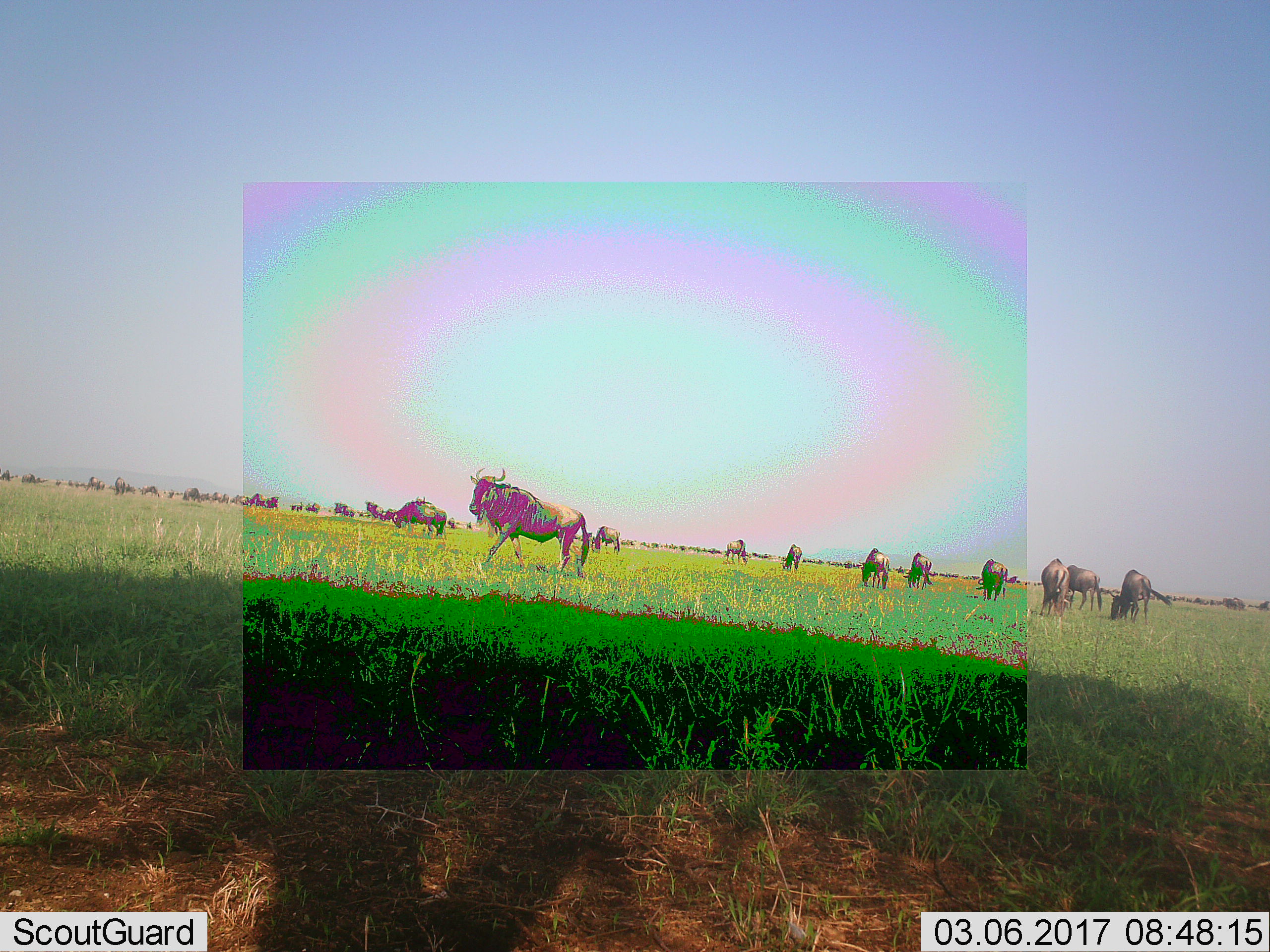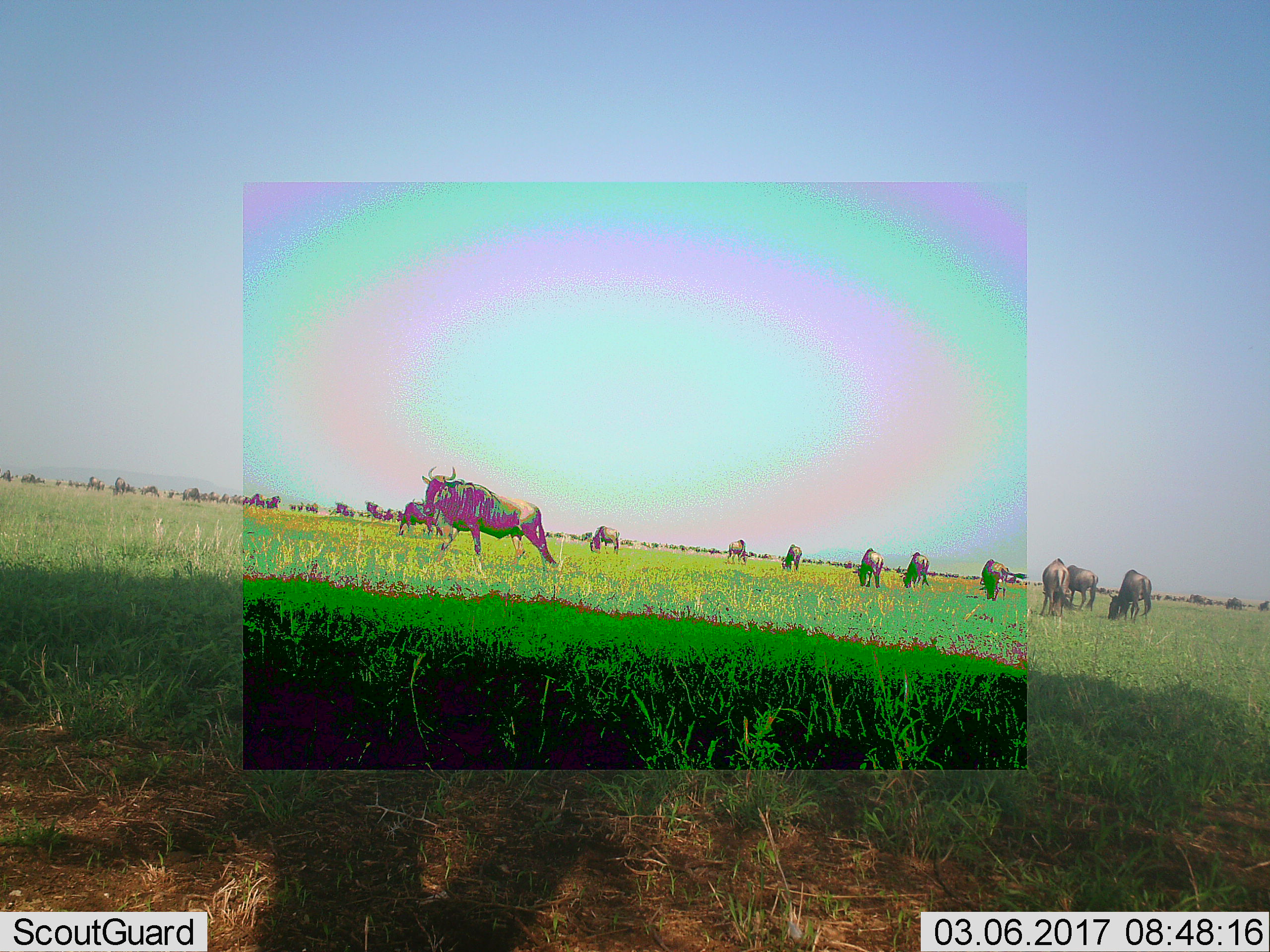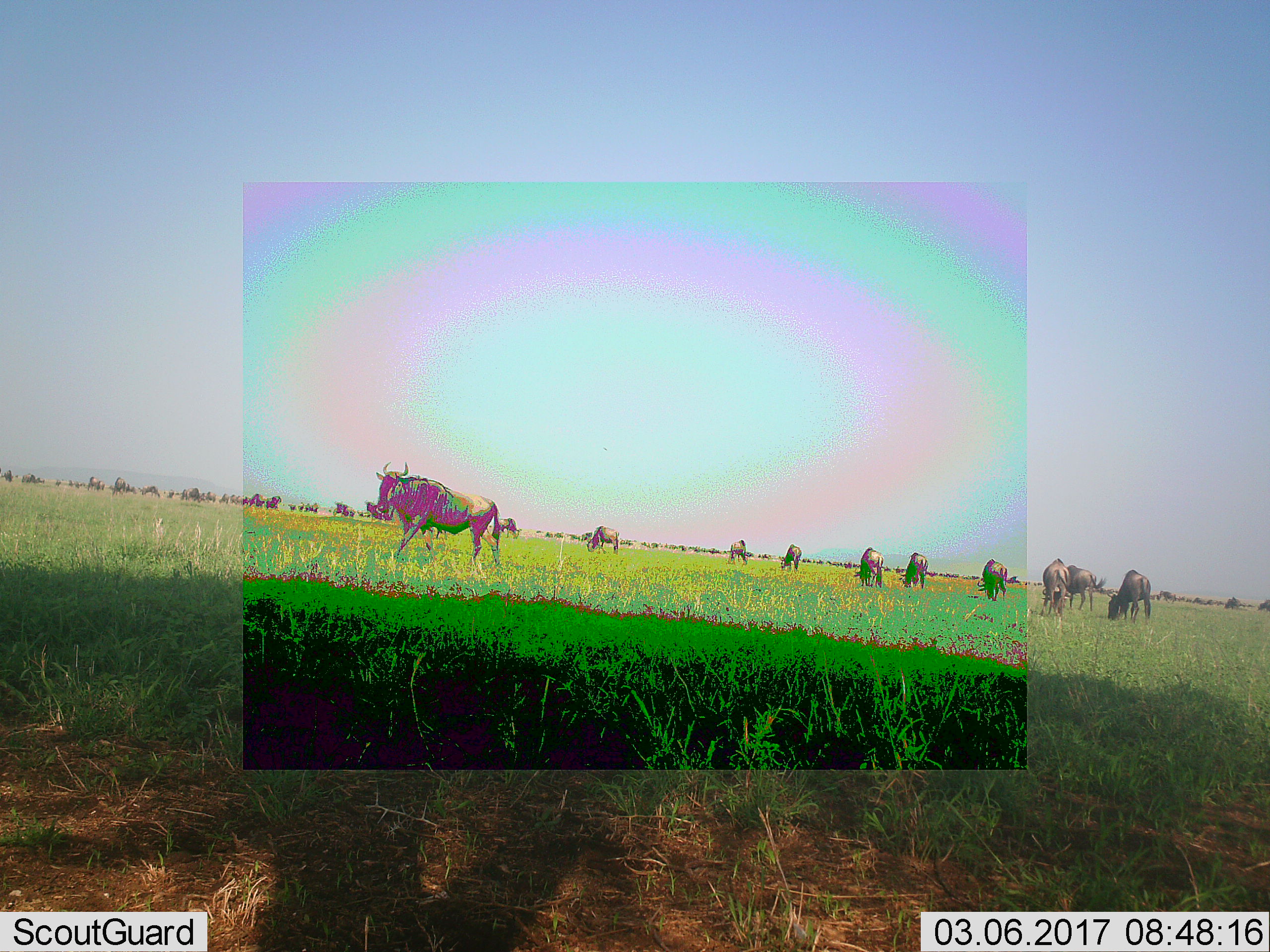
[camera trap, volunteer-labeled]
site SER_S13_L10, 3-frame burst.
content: unidentified animal